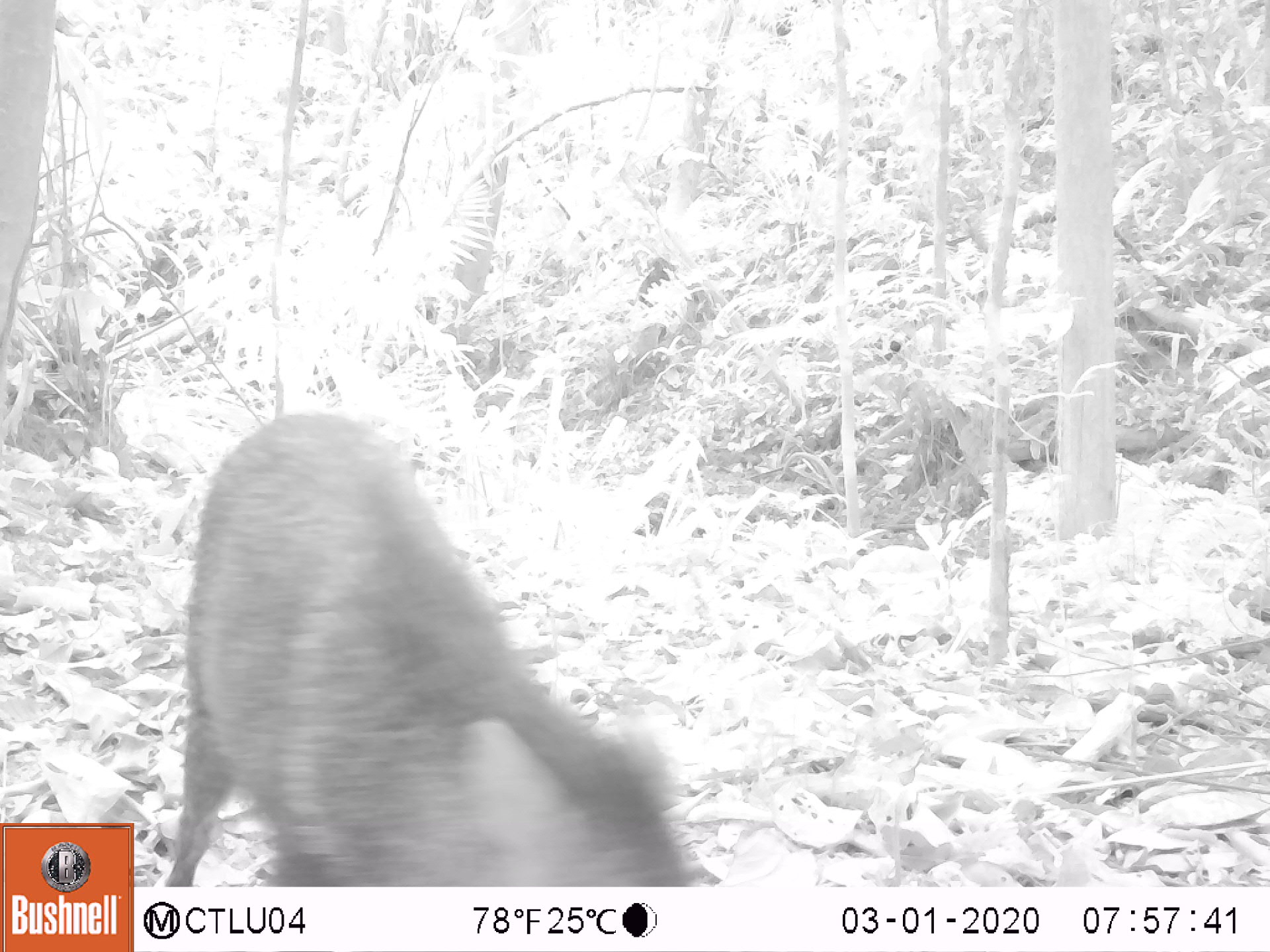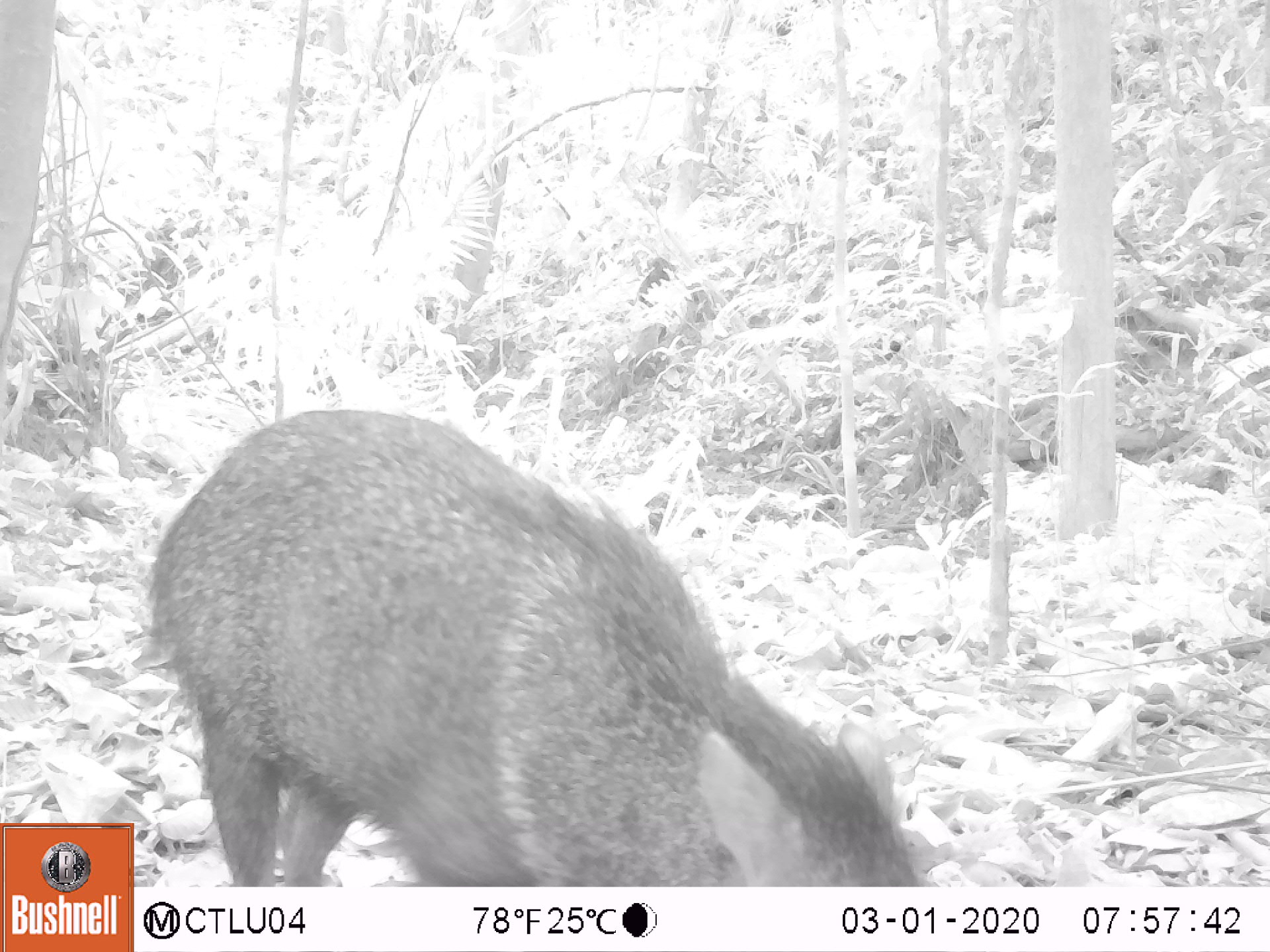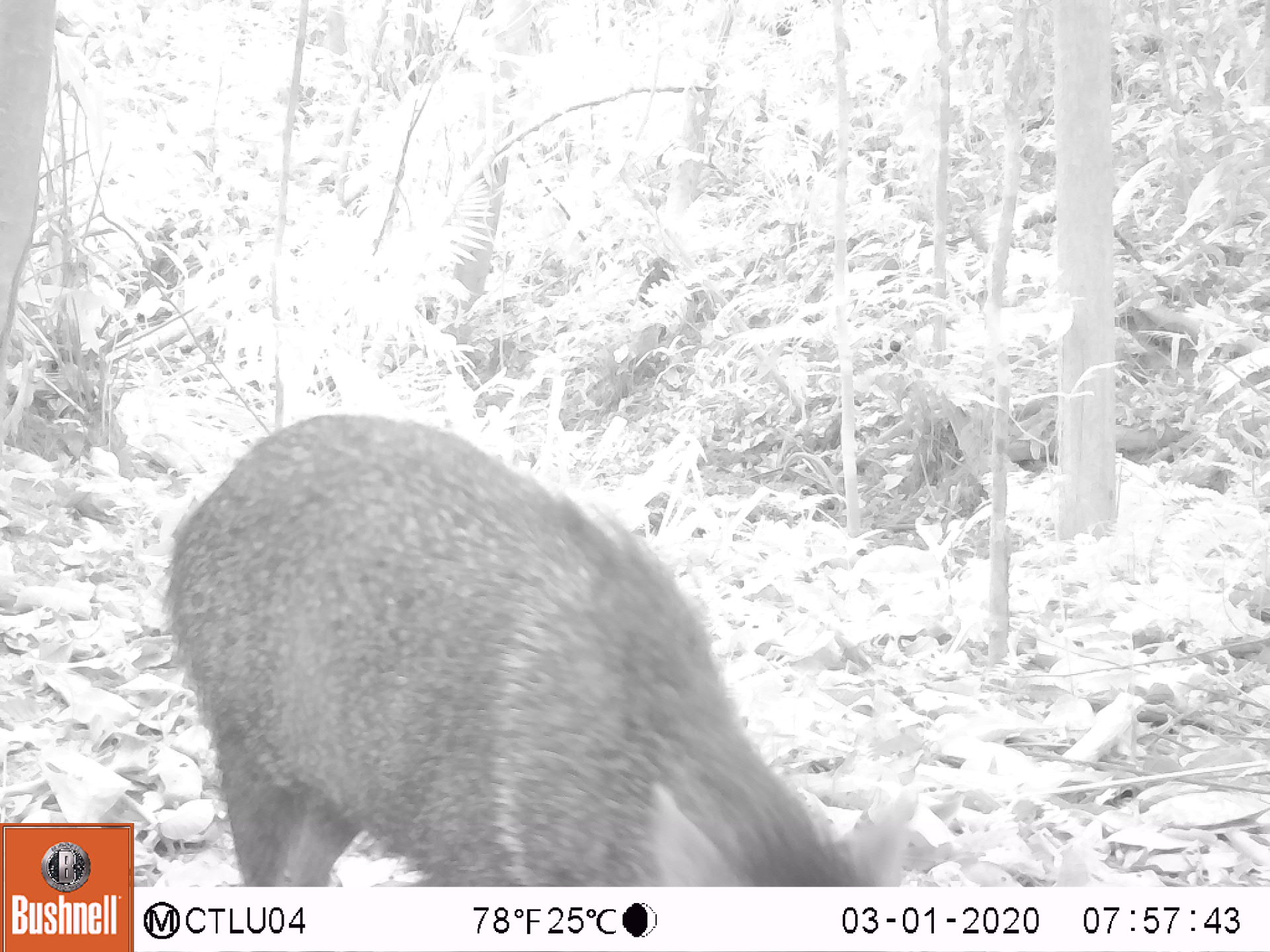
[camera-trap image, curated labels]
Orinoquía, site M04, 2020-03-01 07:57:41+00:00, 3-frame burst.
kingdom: Animalia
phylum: Chordata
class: Mammalia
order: Artiodactyla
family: Tayassuidae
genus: Pecari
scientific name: Pecari tajacu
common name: collared peccary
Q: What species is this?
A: Collared peccary (Pecari tajacu).